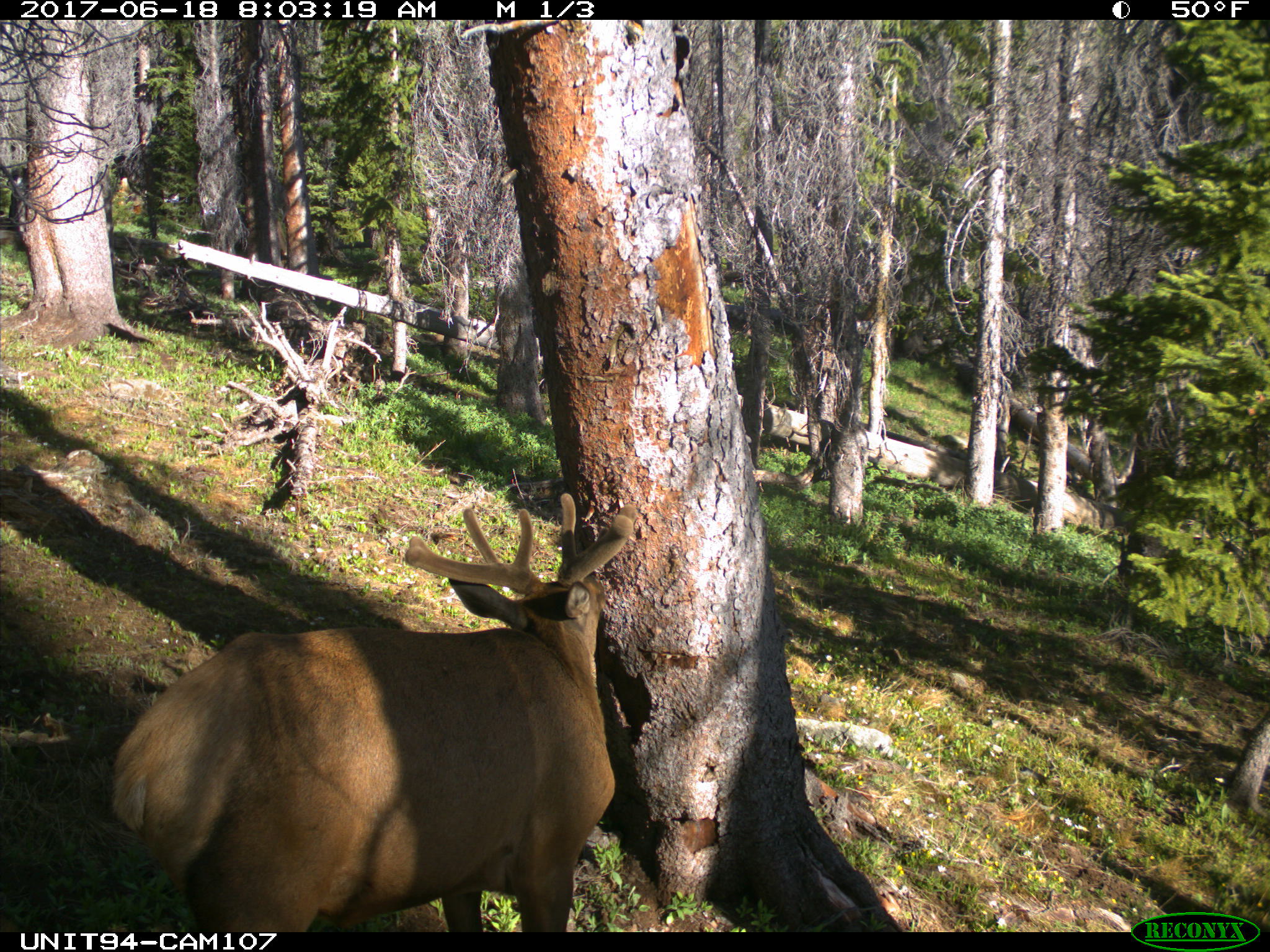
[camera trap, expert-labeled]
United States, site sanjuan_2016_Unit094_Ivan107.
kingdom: Animalia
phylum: Chordata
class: Mammalia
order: Artiodactyla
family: Cervidae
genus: Cervus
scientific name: Cervus elaphus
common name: red deer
Cervus elaphus (red deer).